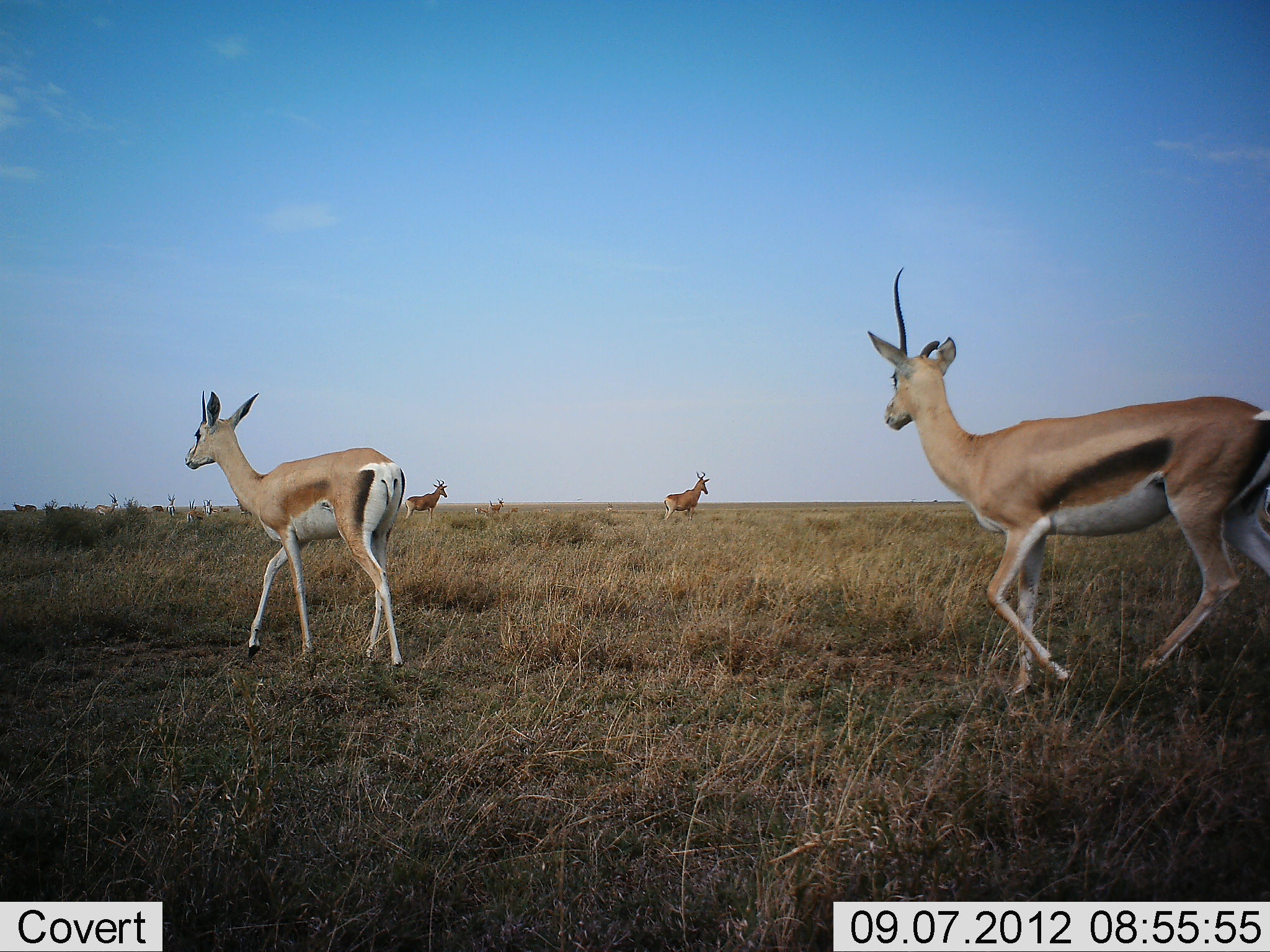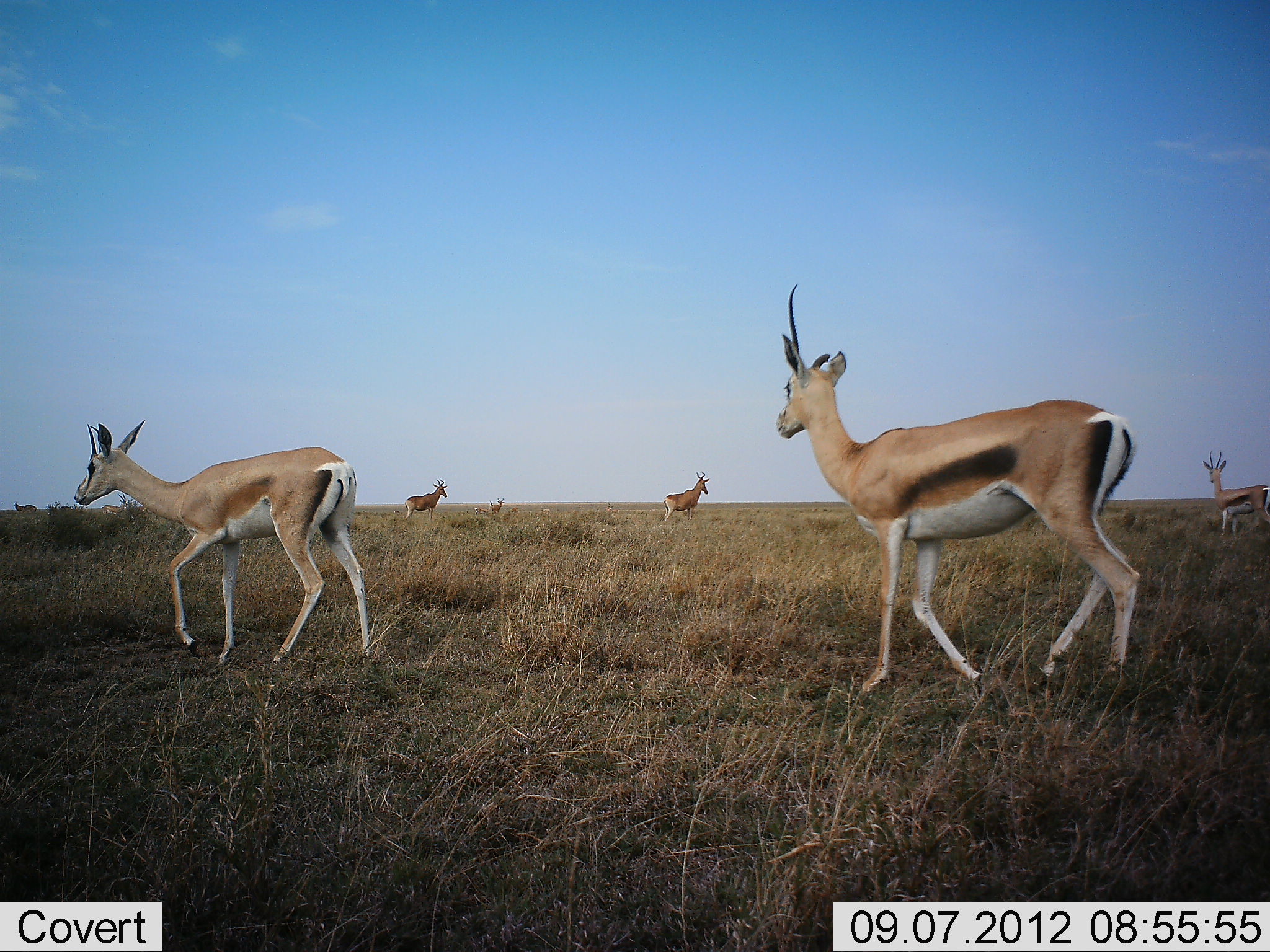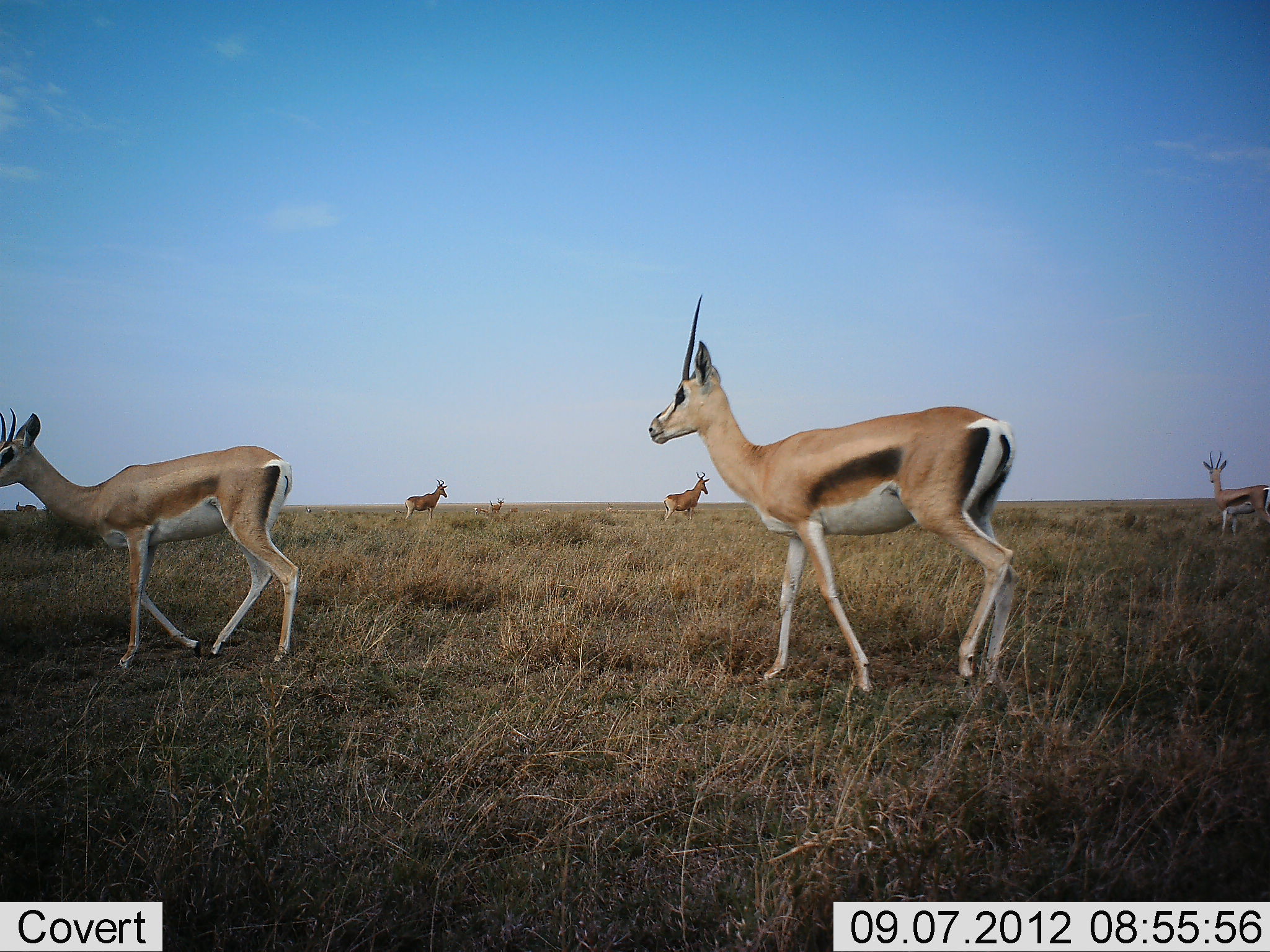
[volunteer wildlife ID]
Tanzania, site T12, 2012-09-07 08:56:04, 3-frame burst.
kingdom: Animalia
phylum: Chordata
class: Mammalia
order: Artiodactyla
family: Bovidae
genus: Nanger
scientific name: Nanger granti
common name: grant's gazelle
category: gazellegrants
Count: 3.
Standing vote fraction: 64%.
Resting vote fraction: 0%.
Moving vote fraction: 93%.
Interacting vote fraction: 0%.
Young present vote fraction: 14%.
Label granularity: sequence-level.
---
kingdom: Animalia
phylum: Chordata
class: Mammalia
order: Artiodactyla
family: Bovidae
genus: Alcelaphus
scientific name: Alcelaphus buselaphus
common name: hartebeest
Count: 2.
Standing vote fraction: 94%.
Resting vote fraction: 6%.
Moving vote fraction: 12%.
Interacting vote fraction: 0%.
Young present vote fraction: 12%.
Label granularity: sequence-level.